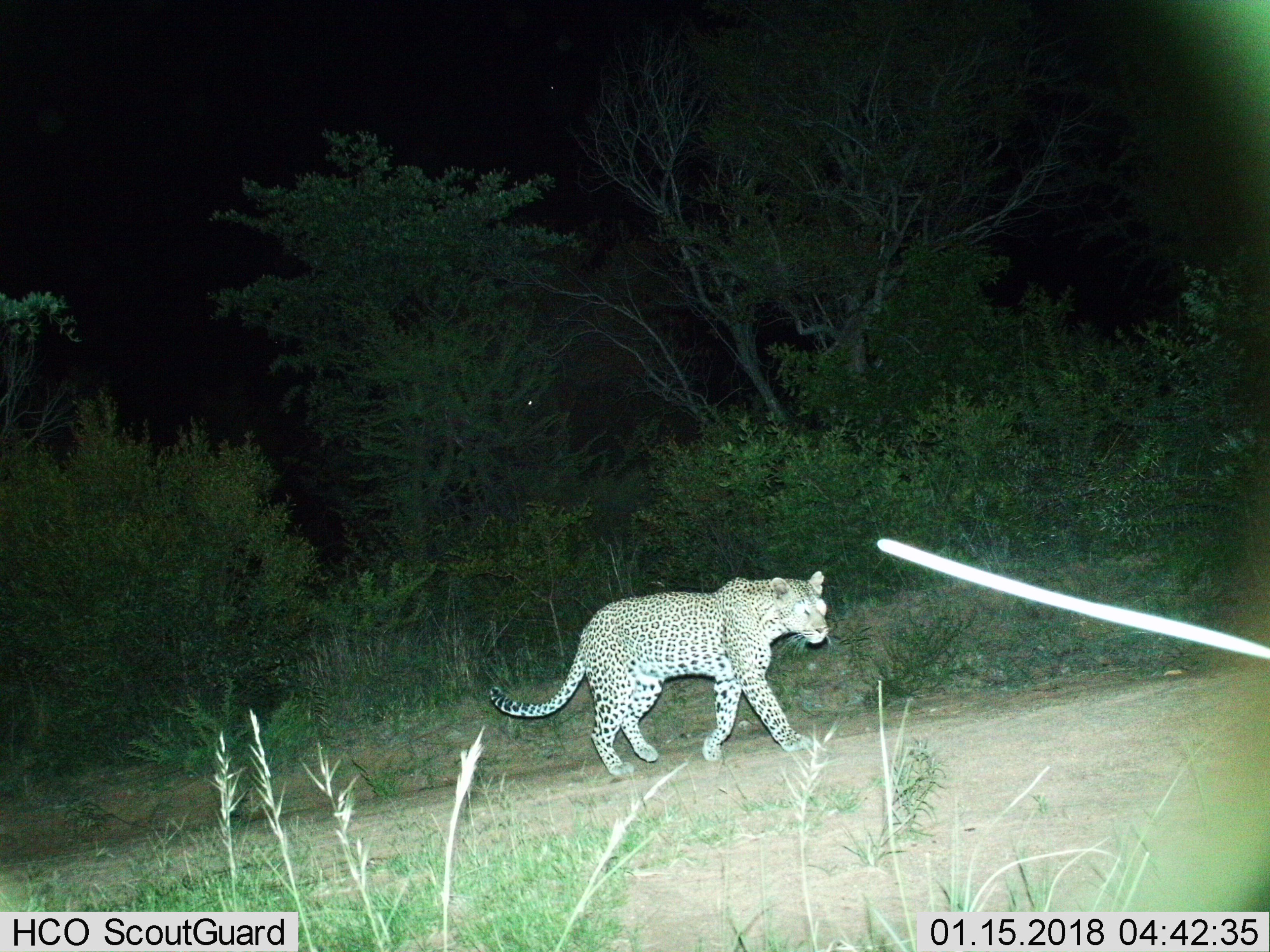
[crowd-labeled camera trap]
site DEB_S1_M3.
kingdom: Animalia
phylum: Chordata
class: Mammalia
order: Carnivora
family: Felidae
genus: Panthera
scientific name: Panthera pardus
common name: leopard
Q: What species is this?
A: Leopard (Panthera pardus).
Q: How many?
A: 1.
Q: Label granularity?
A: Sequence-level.